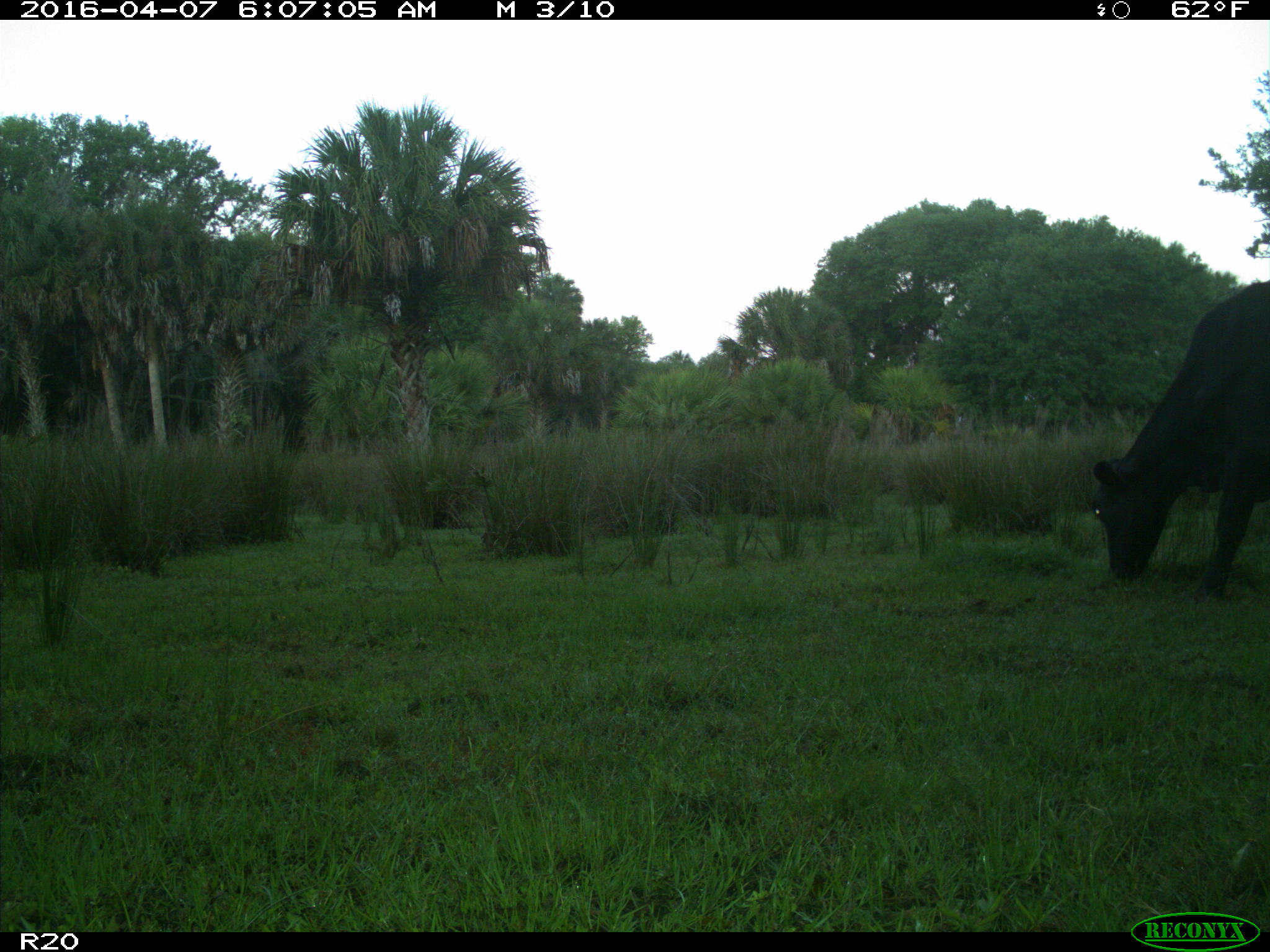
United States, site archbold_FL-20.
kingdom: Animalia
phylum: Chordata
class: Mammalia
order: Artiodactyla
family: Bovidae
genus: Bos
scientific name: Bos taurus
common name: domestic cow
Bos taurus (domestic cow).